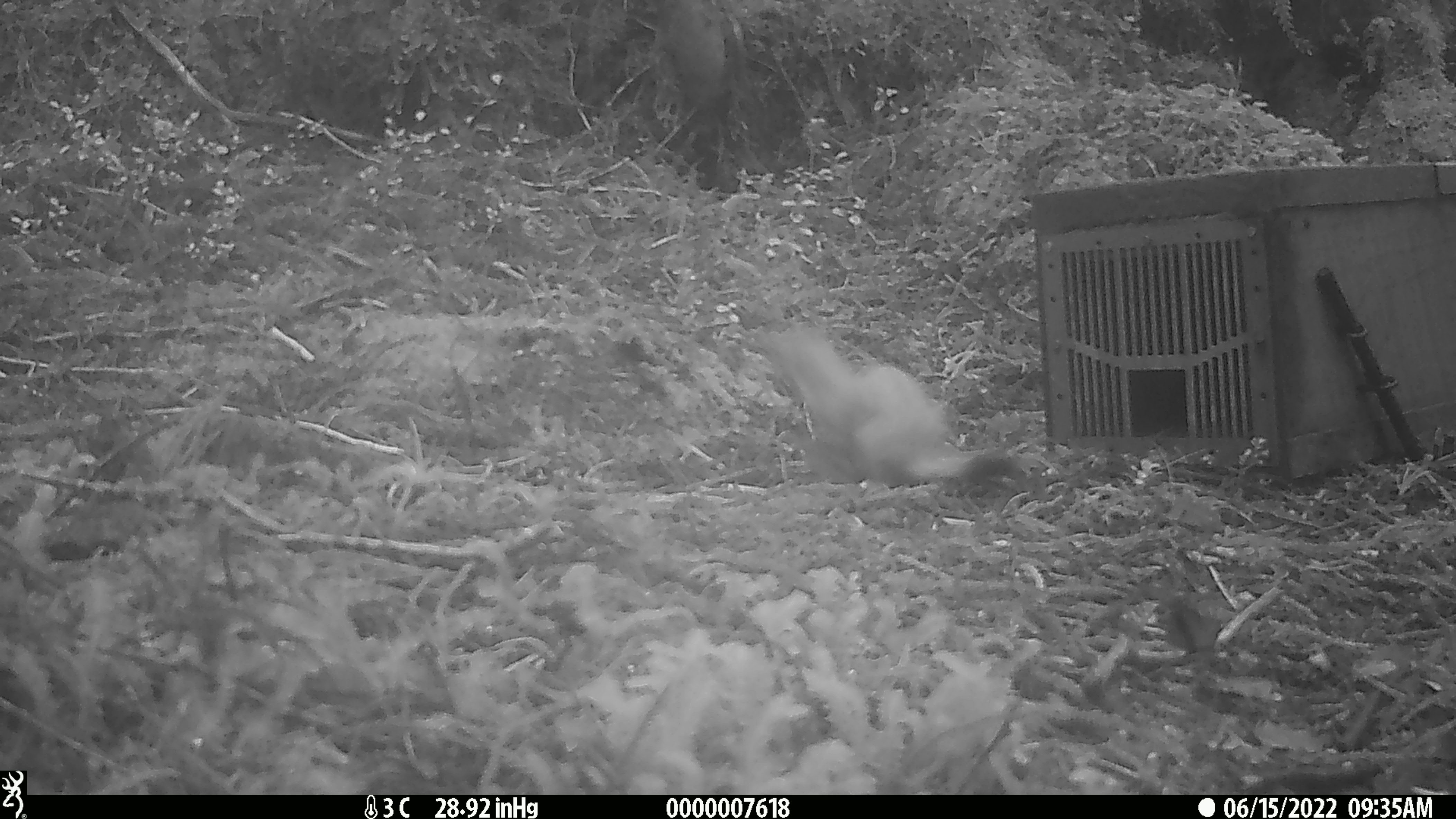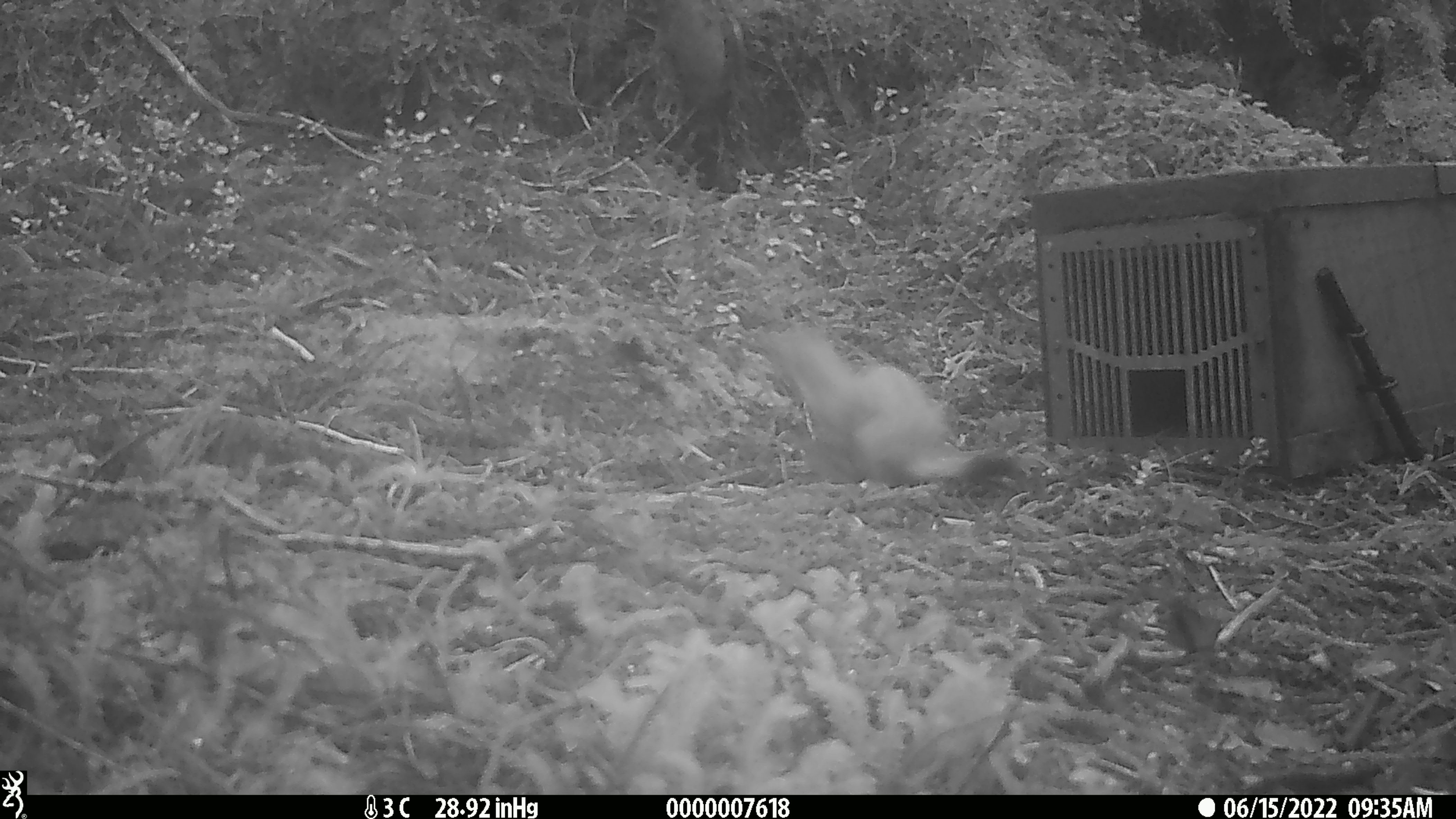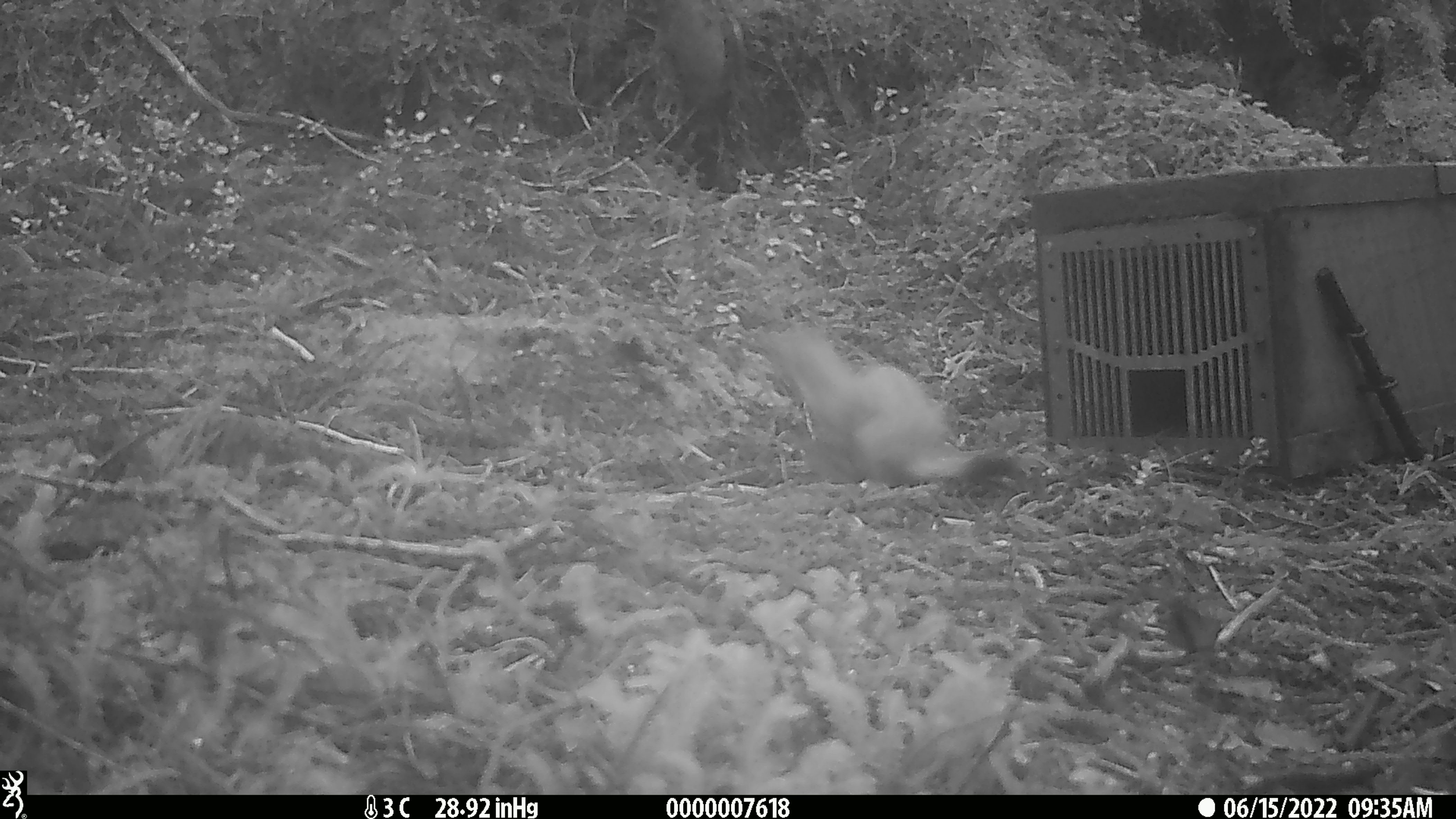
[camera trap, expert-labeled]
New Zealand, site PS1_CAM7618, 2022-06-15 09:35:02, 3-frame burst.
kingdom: Animalia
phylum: Chordata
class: Mammalia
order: Carnivora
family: Mustelidae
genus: Mustela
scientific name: Mustela erminea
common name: stoat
Stoat (Mustela erminea).